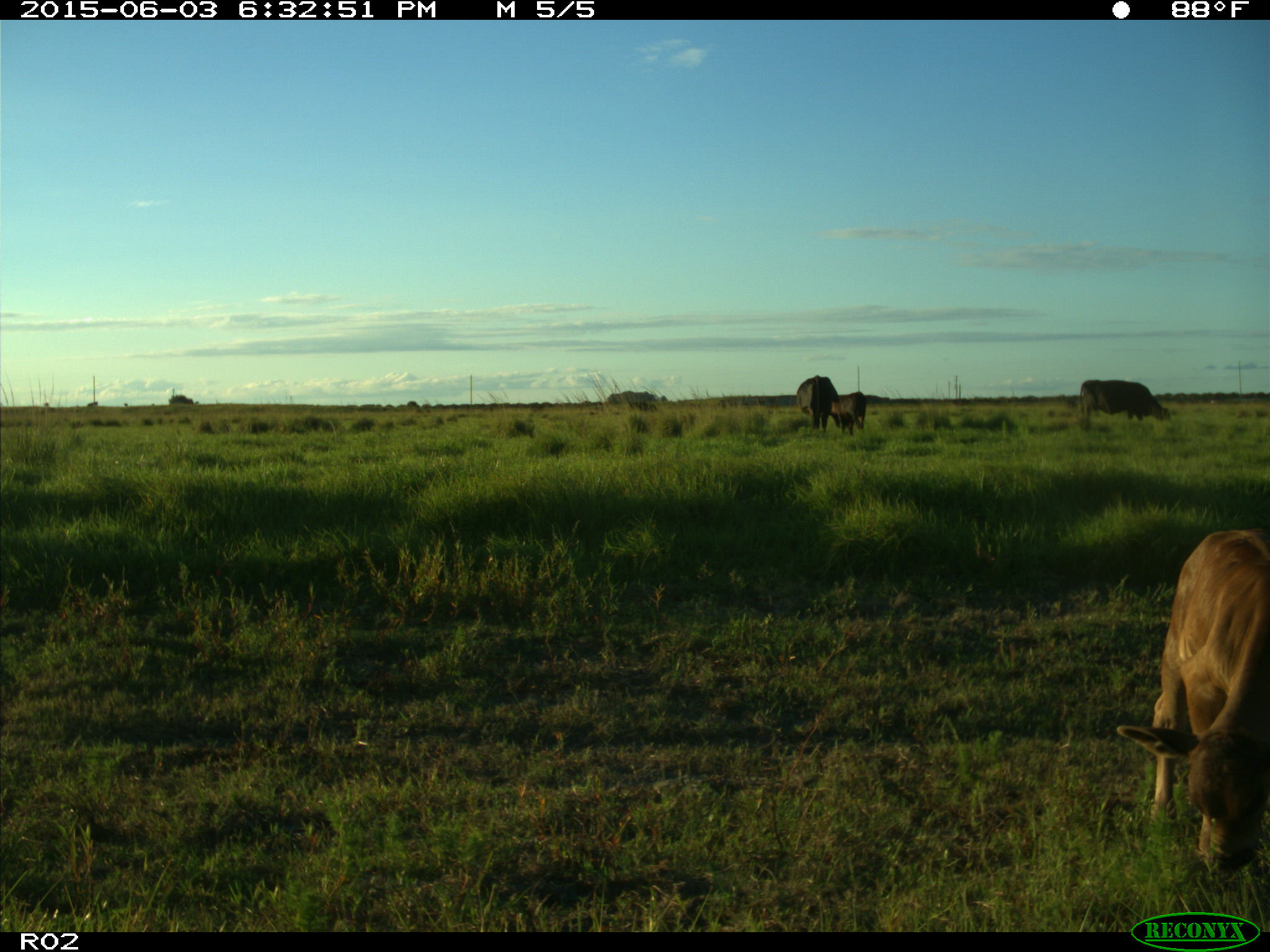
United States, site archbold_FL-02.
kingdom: Animalia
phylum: Chordata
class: Mammalia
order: Artiodactyla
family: Bovidae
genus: Bos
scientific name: Bos taurus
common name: domestic cow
Bos taurus (domestic cow).